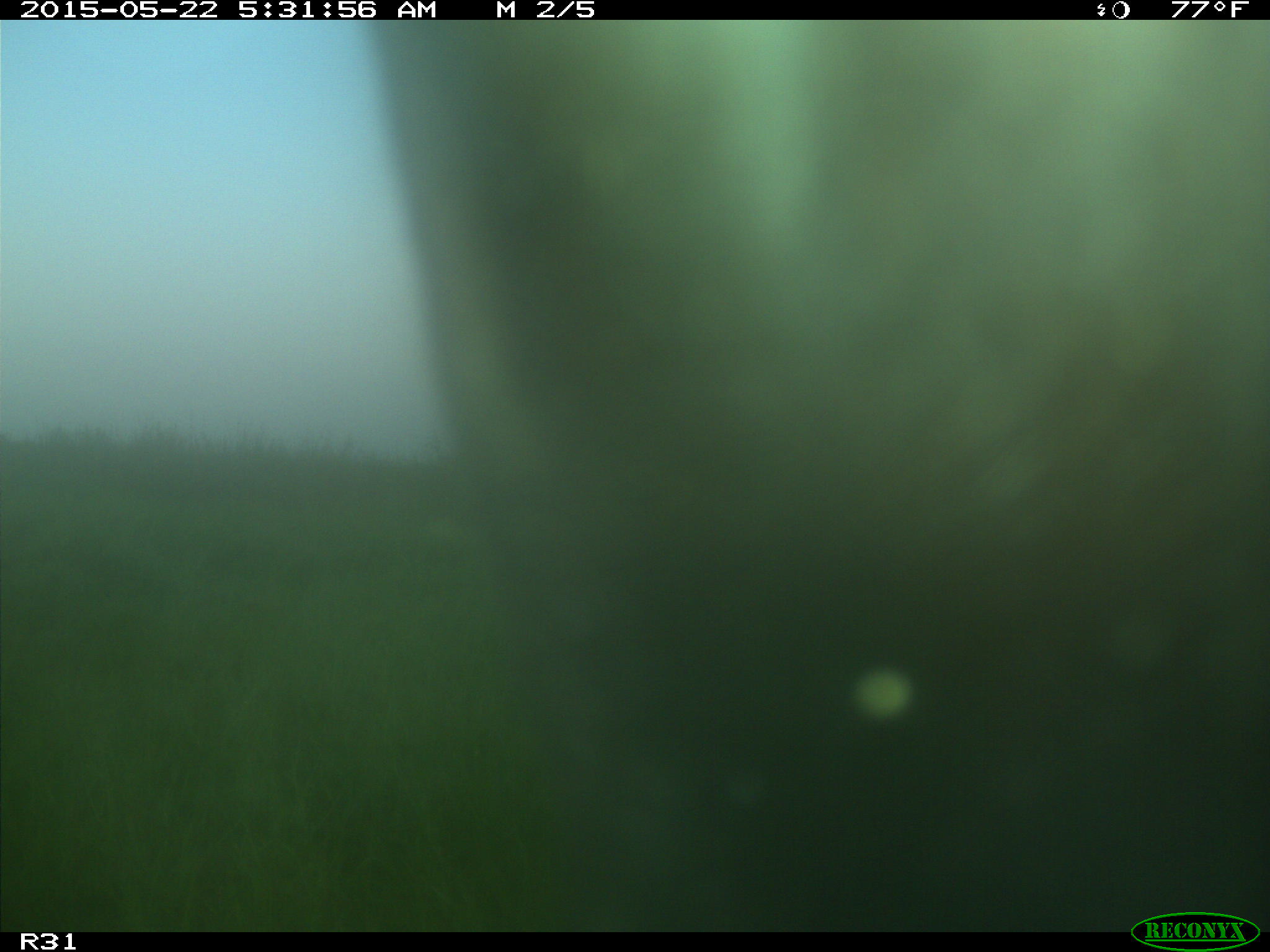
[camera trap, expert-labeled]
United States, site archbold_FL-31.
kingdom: Animalia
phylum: Chordata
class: Mammalia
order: Artiodactyla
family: Bovidae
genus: Bos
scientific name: Bos taurus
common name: domestic cow